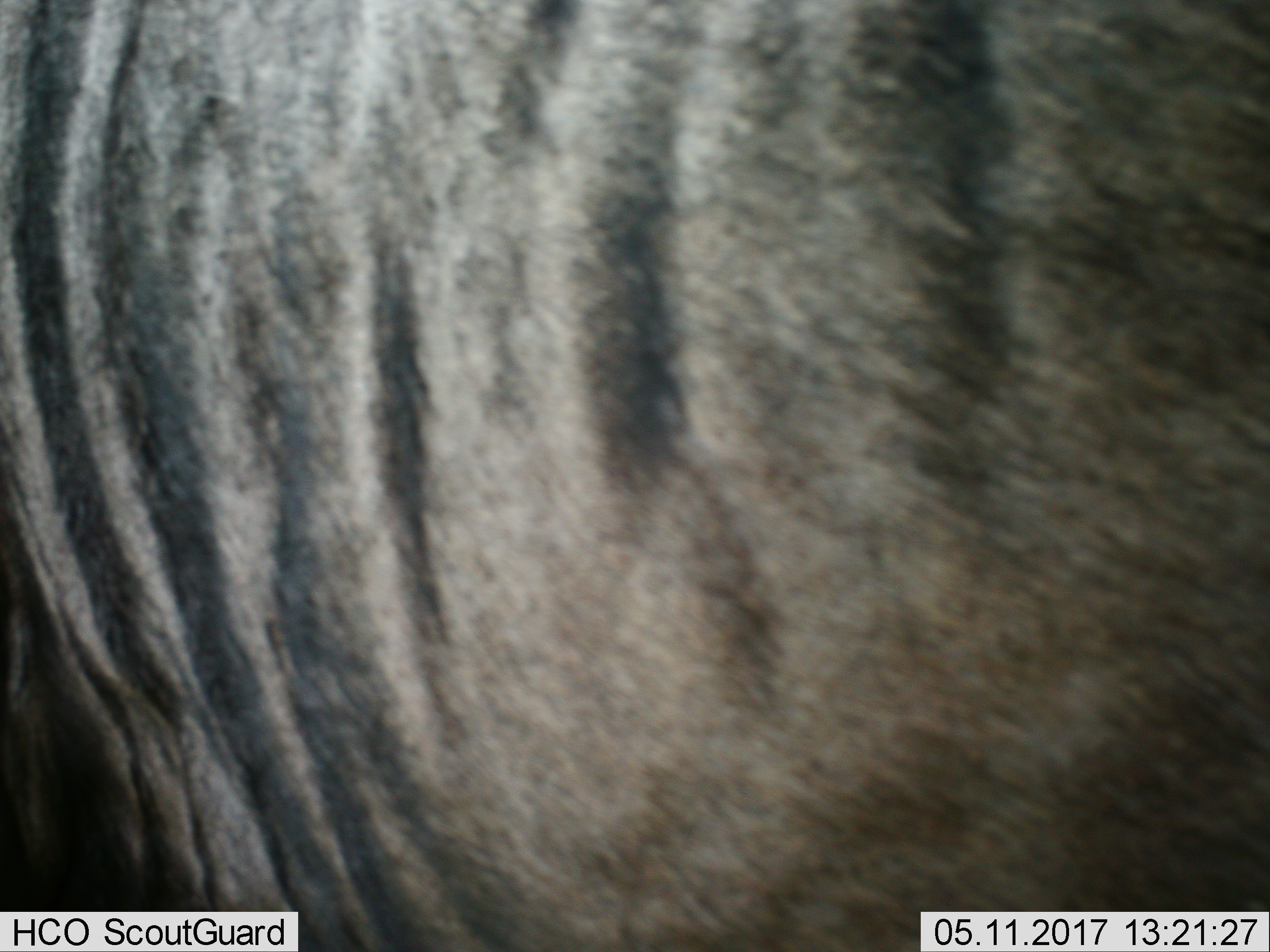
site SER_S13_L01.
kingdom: Animalia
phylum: Chordata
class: Mammalia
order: Artiodactyla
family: Bovidae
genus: Connochaetes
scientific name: Connochaetes taurinus taurinus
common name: blue wildebeest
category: wildebeestblue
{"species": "wildebeestblue (blue wildebeest) (Connochaetes taurinus taurinus)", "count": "1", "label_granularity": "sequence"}